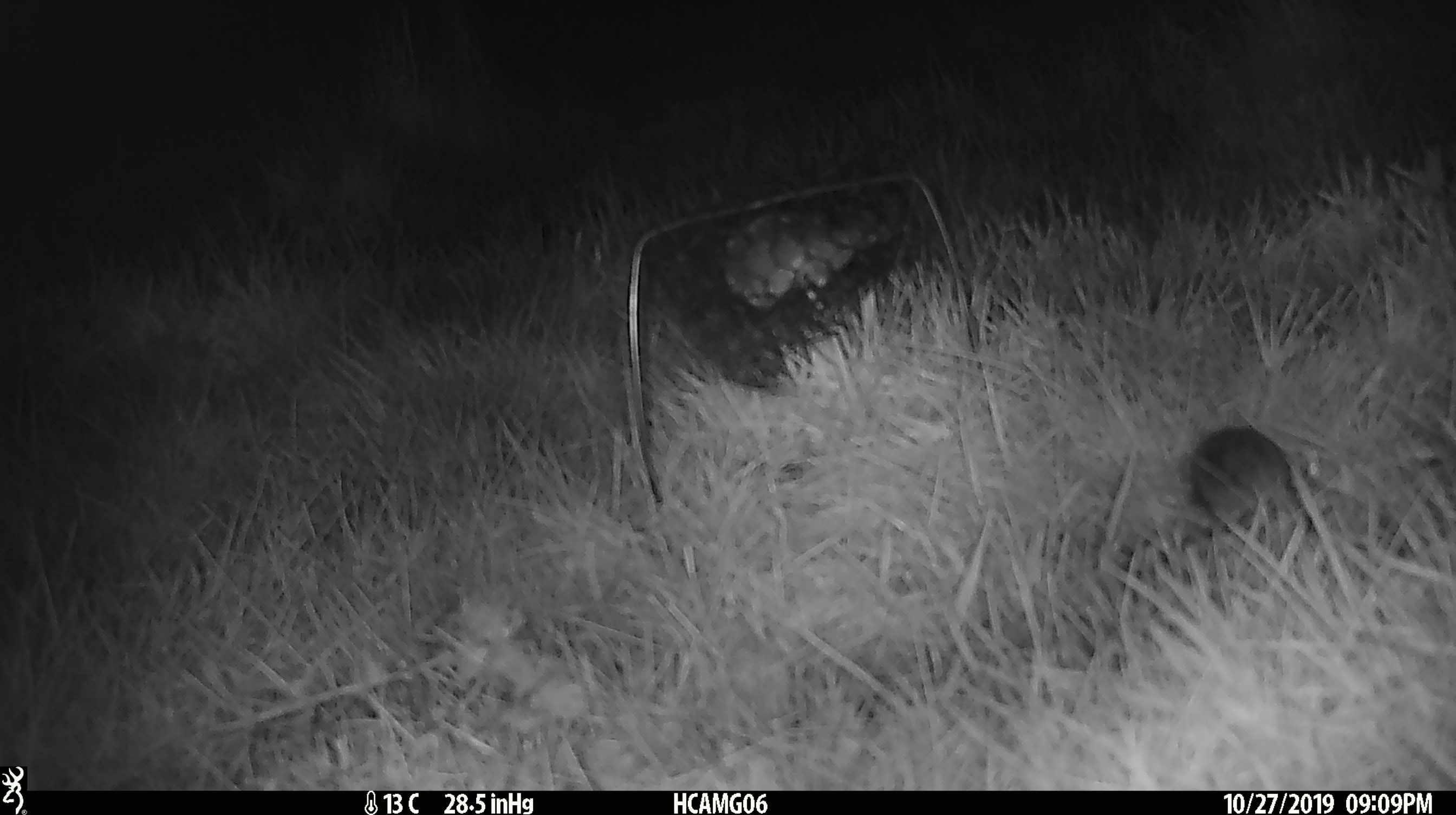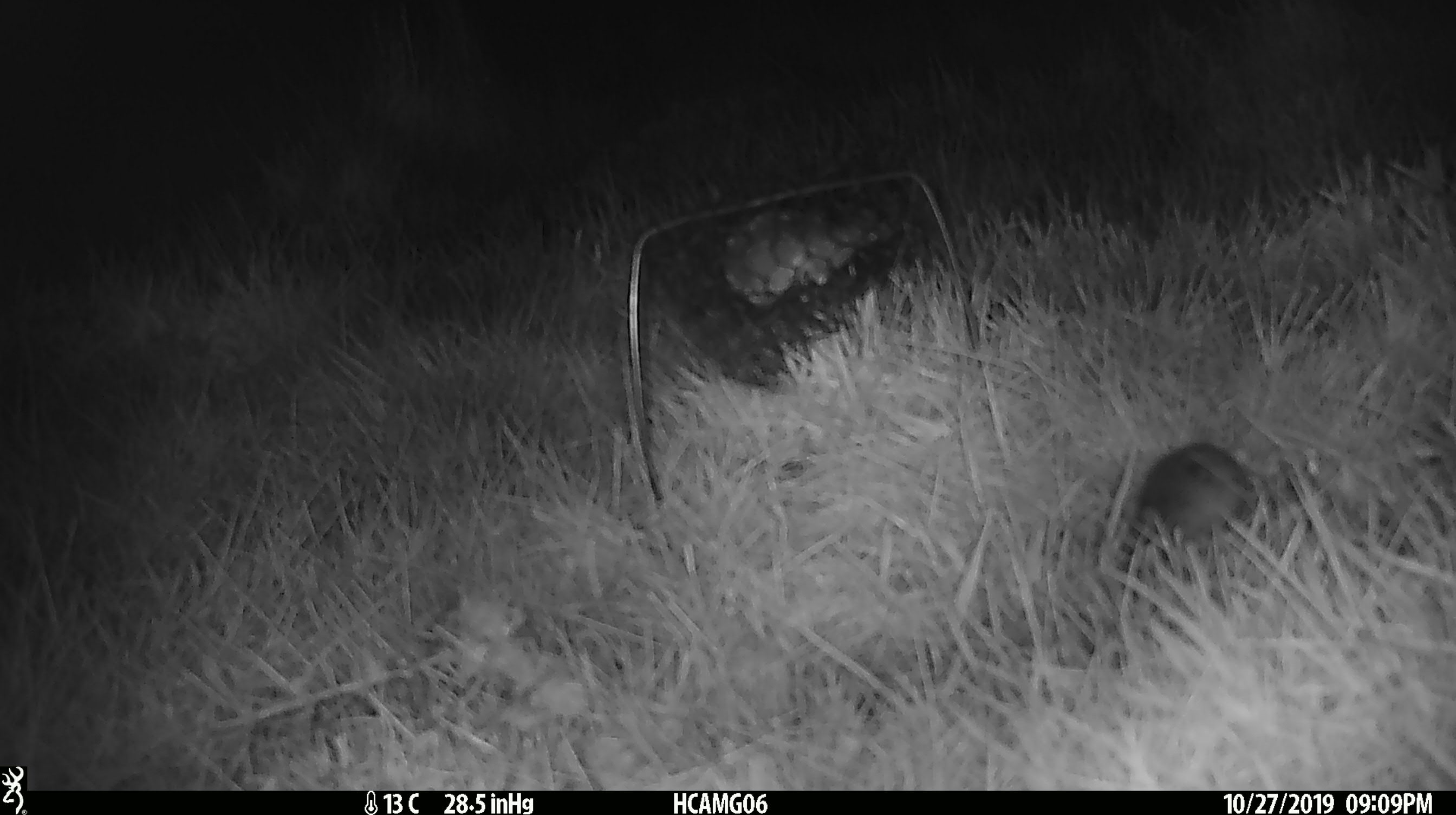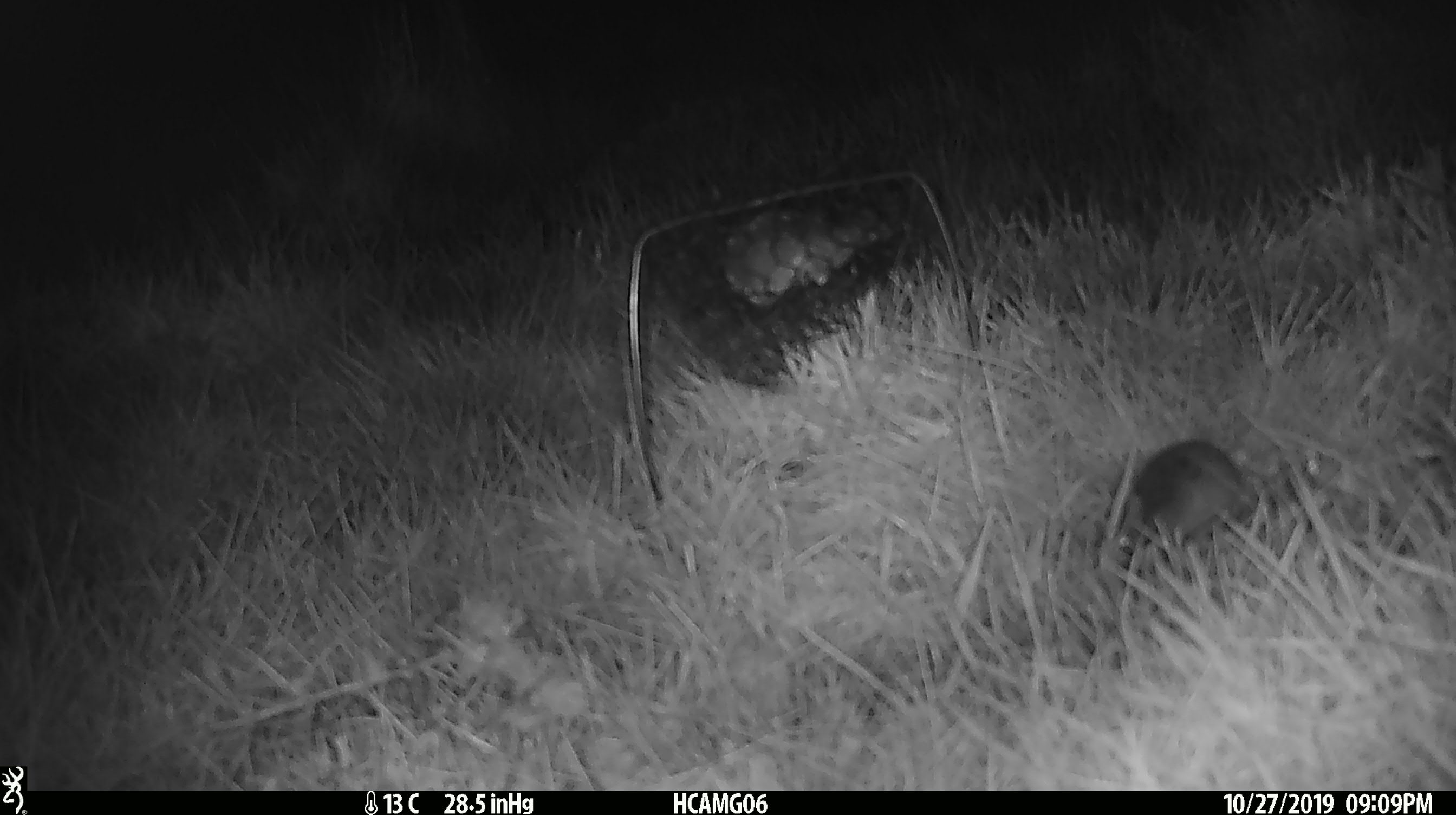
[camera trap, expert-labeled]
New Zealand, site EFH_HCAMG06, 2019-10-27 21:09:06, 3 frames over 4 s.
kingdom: Animalia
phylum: Chordata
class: Mammalia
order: Rodentia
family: Muridae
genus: Mus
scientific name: Mus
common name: mouse